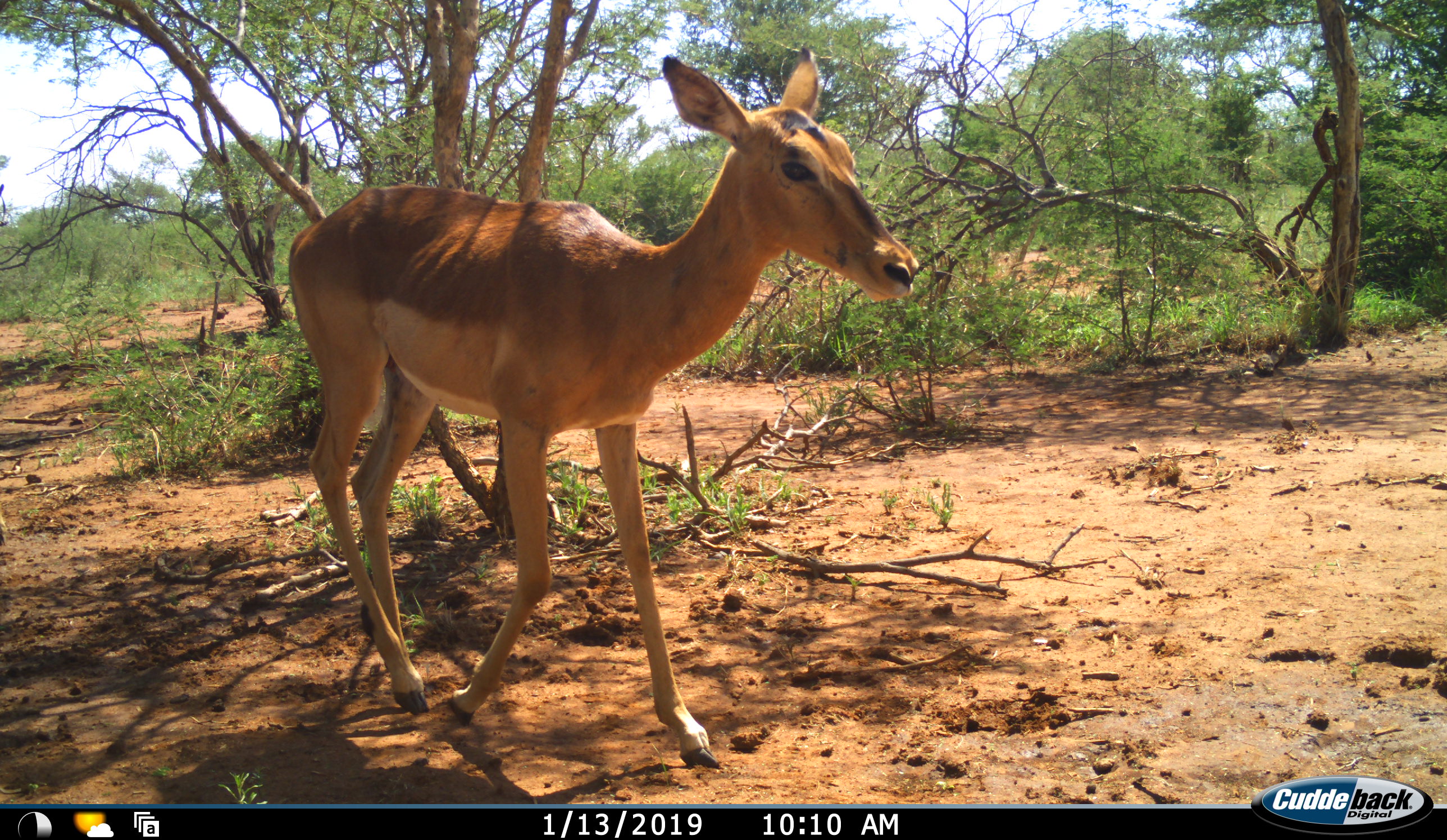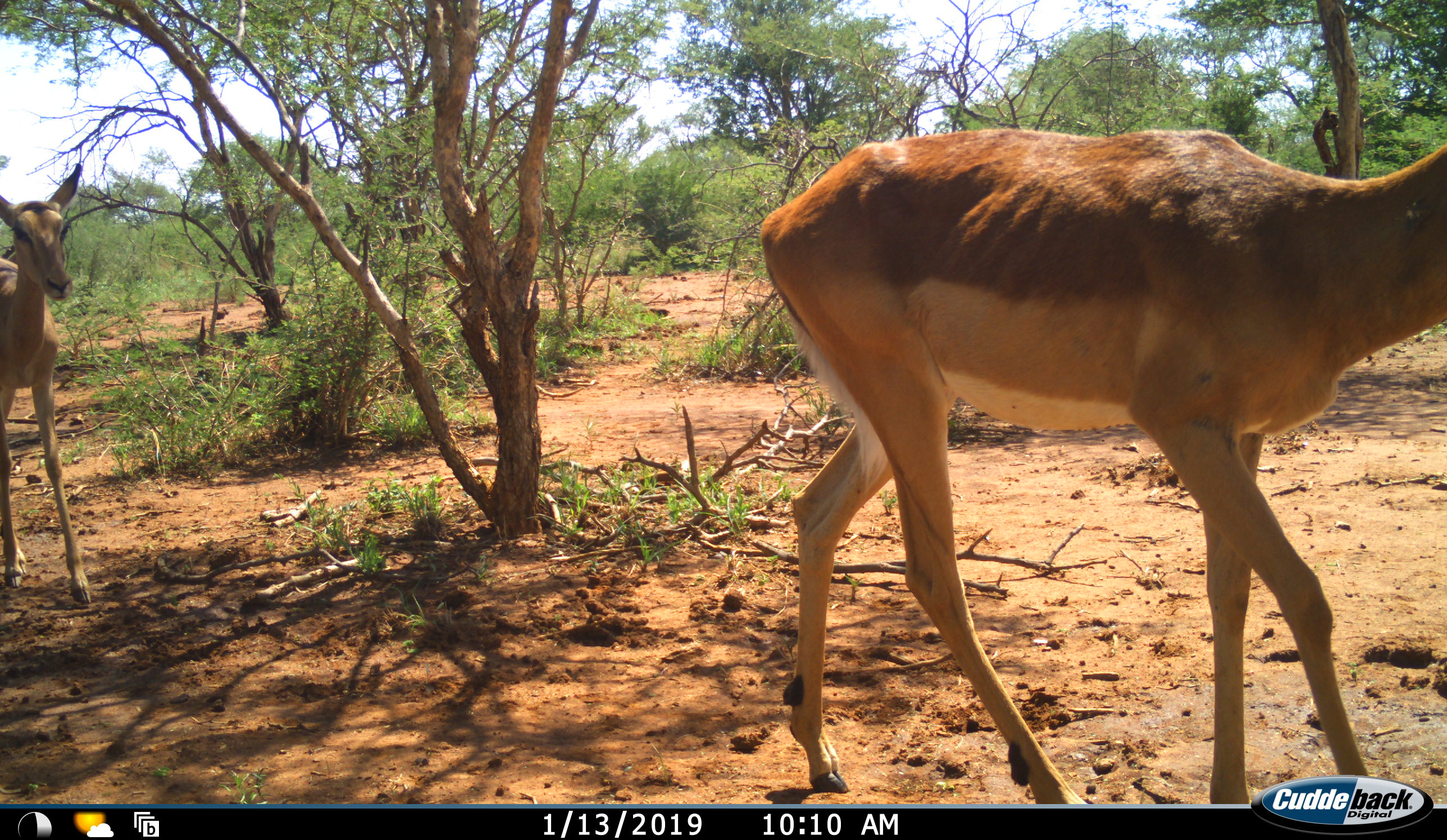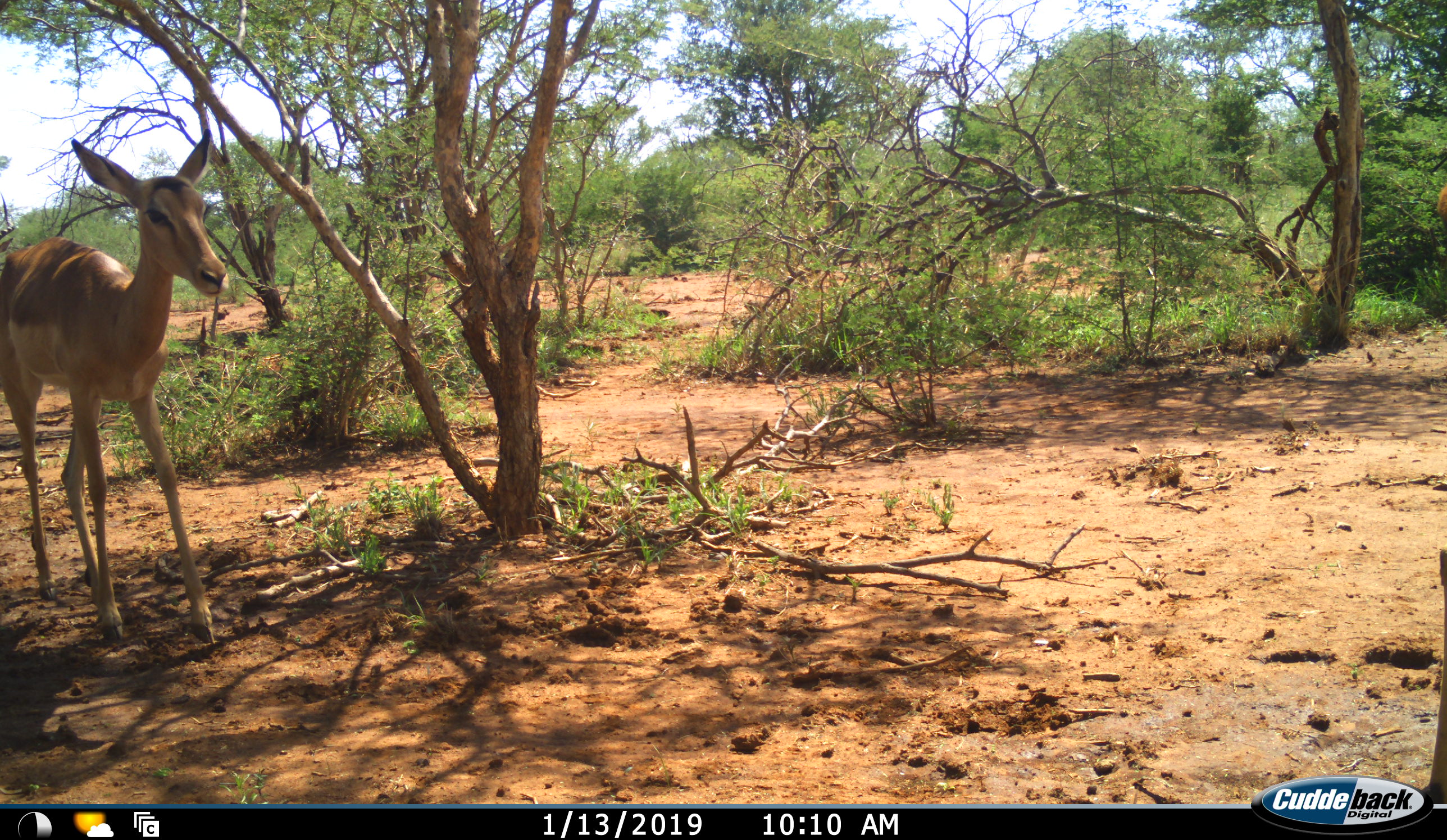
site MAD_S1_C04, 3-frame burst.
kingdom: Animalia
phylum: Chordata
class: Mammalia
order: Artiodactyla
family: Bovidae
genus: Aepyceros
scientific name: Aepyceros melampus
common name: impala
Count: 2.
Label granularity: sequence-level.